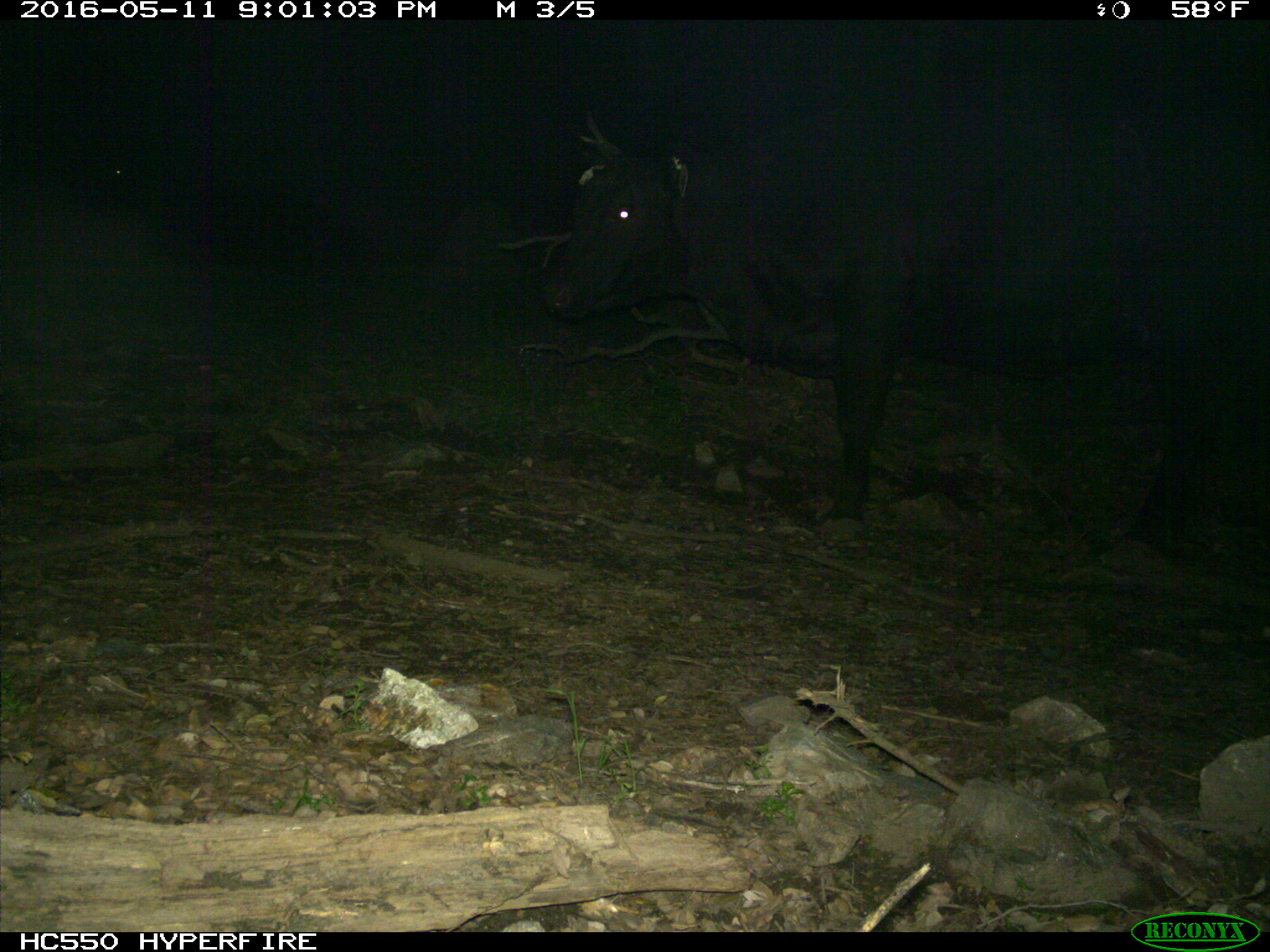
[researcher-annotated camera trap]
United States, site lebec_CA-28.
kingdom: Animalia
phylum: Chordata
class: Mammalia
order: Artiodactyla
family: Bovidae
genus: Bos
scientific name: Bos taurus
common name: domestic cow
Bos taurus (domestic cow).